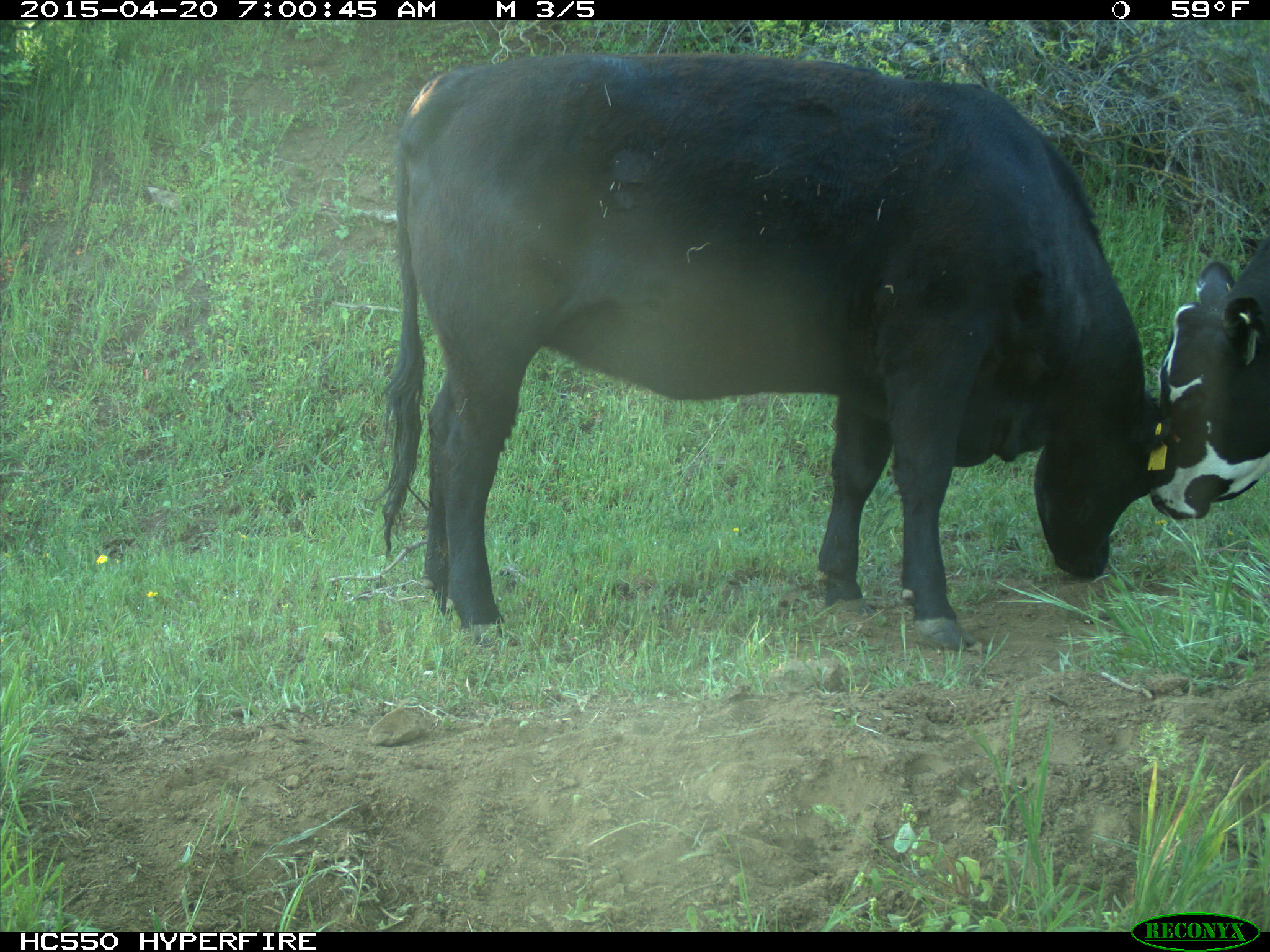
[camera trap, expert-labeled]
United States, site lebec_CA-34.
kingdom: Animalia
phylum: Chordata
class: Mammalia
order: Artiodactyla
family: Bovidae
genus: Bos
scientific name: Bos taurus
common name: domestic cow